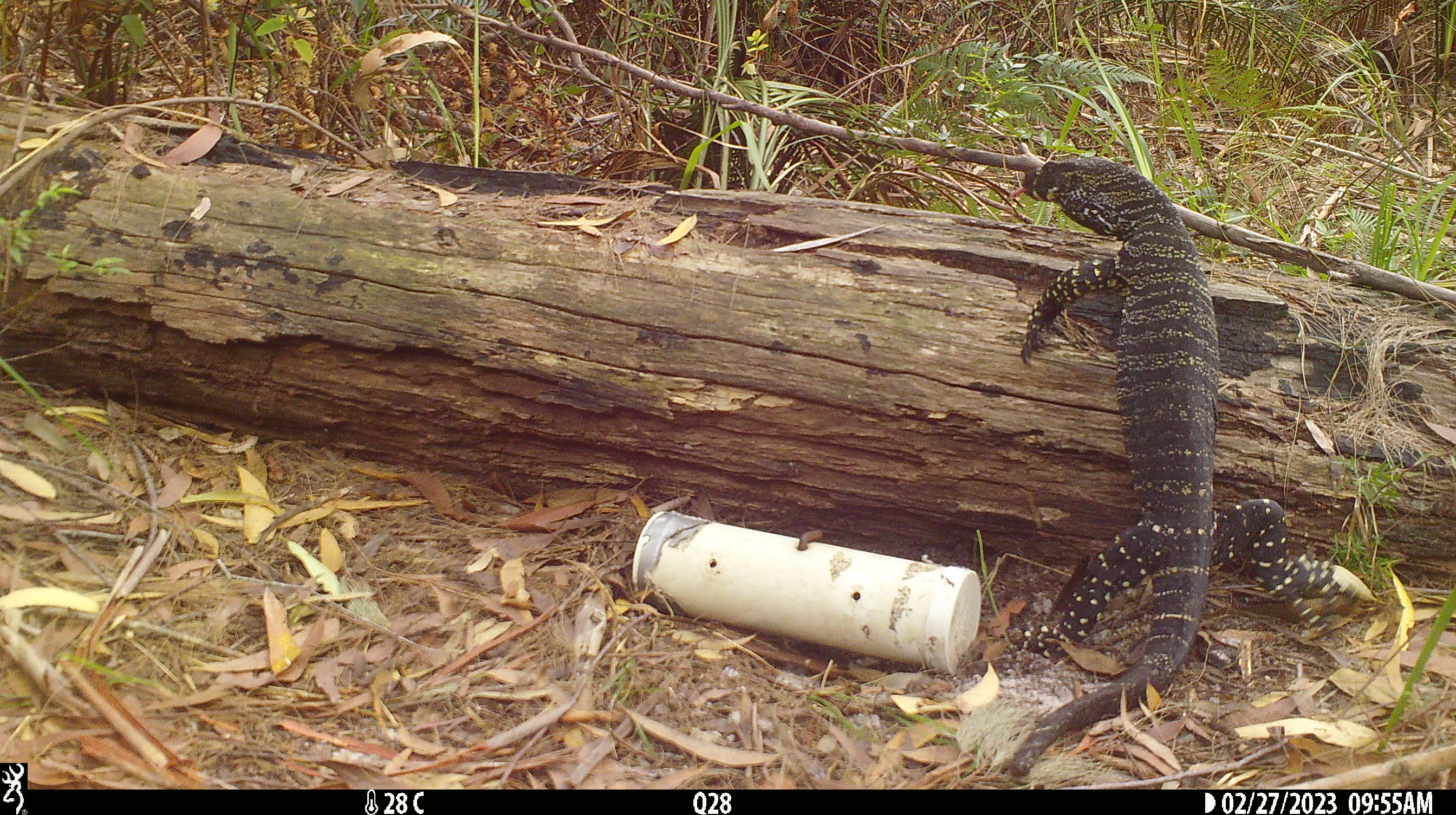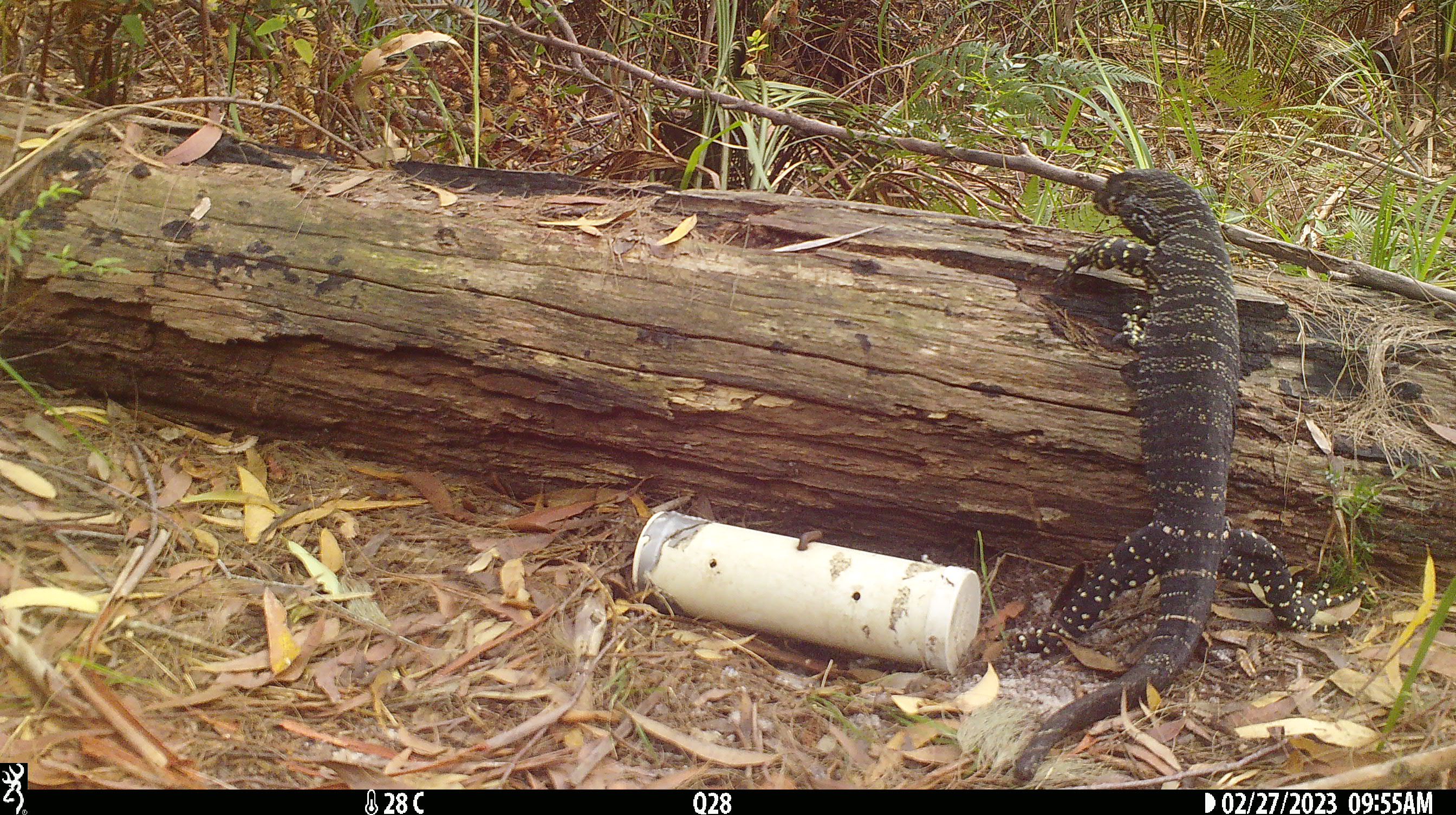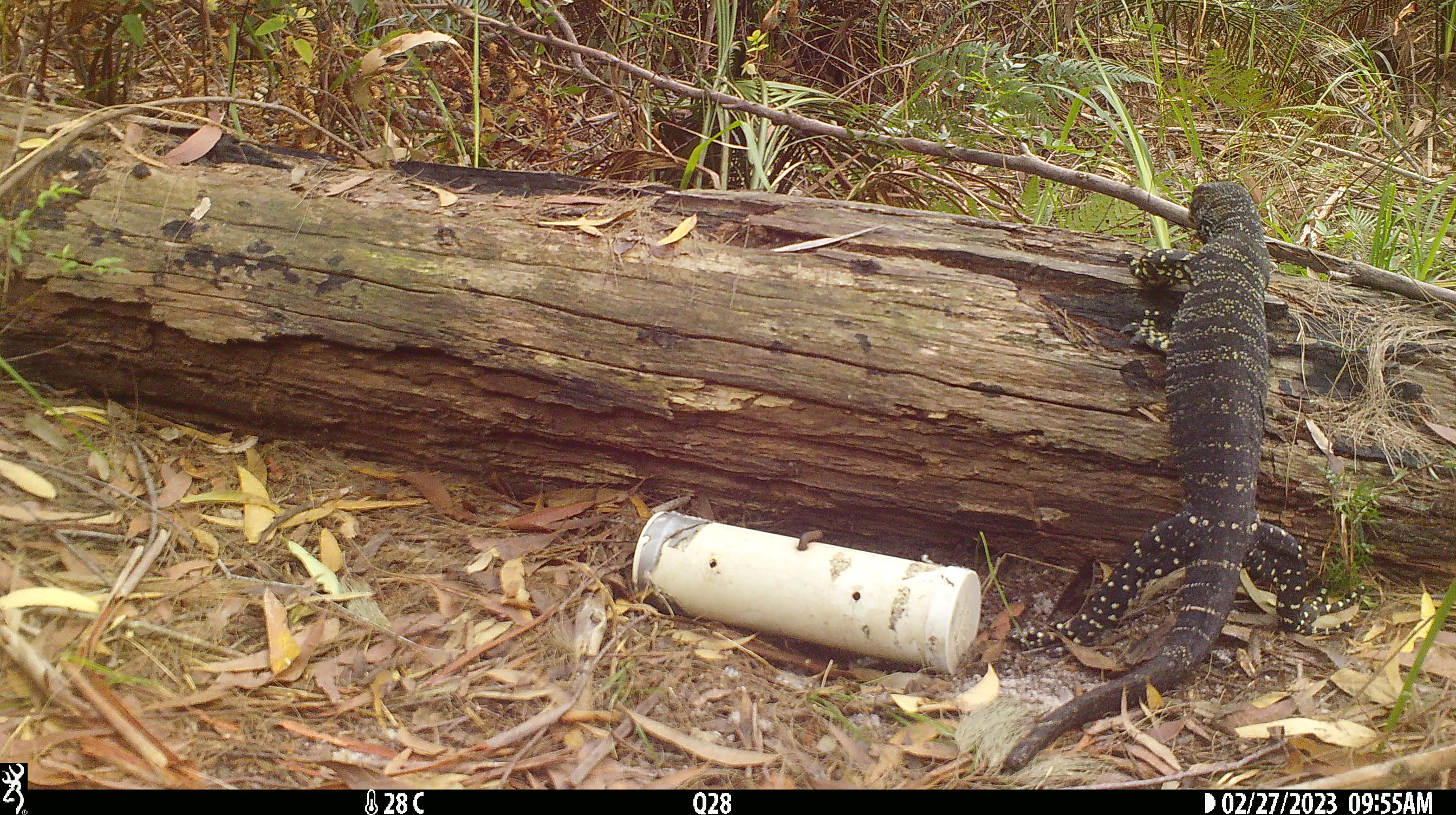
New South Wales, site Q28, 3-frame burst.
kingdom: Animalia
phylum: Chordata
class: Reptilia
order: Squamata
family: Varanidae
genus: Varanus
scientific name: Varanus varius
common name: lace monitor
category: goanna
Goanna (lace monitor) (Varanus varius).